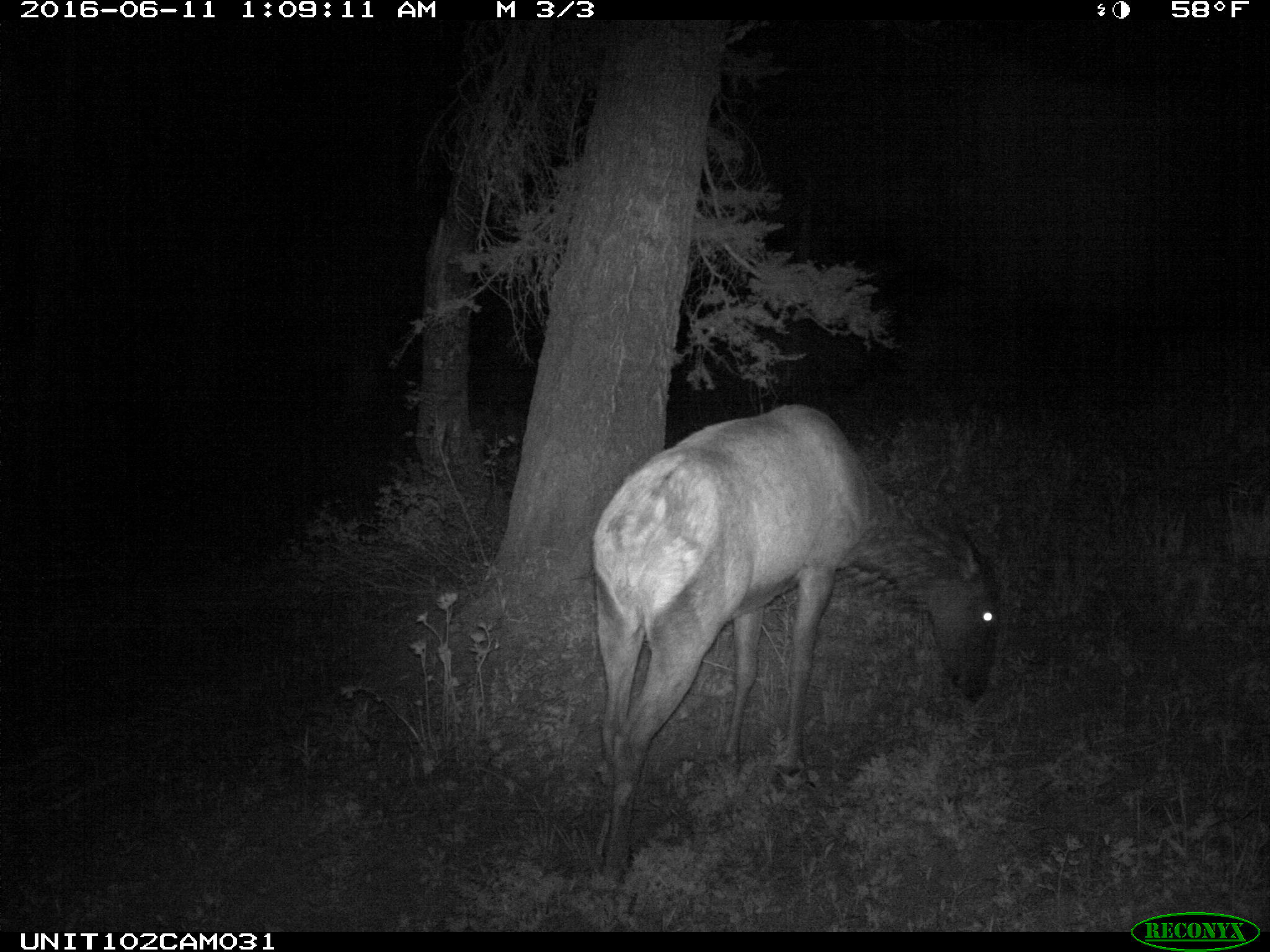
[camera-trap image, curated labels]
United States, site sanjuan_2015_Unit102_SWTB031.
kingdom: Animalia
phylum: Chordata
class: Mammalia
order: Artiodactyla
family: Cervidae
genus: Cervus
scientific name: Cervus elaphus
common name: red deer